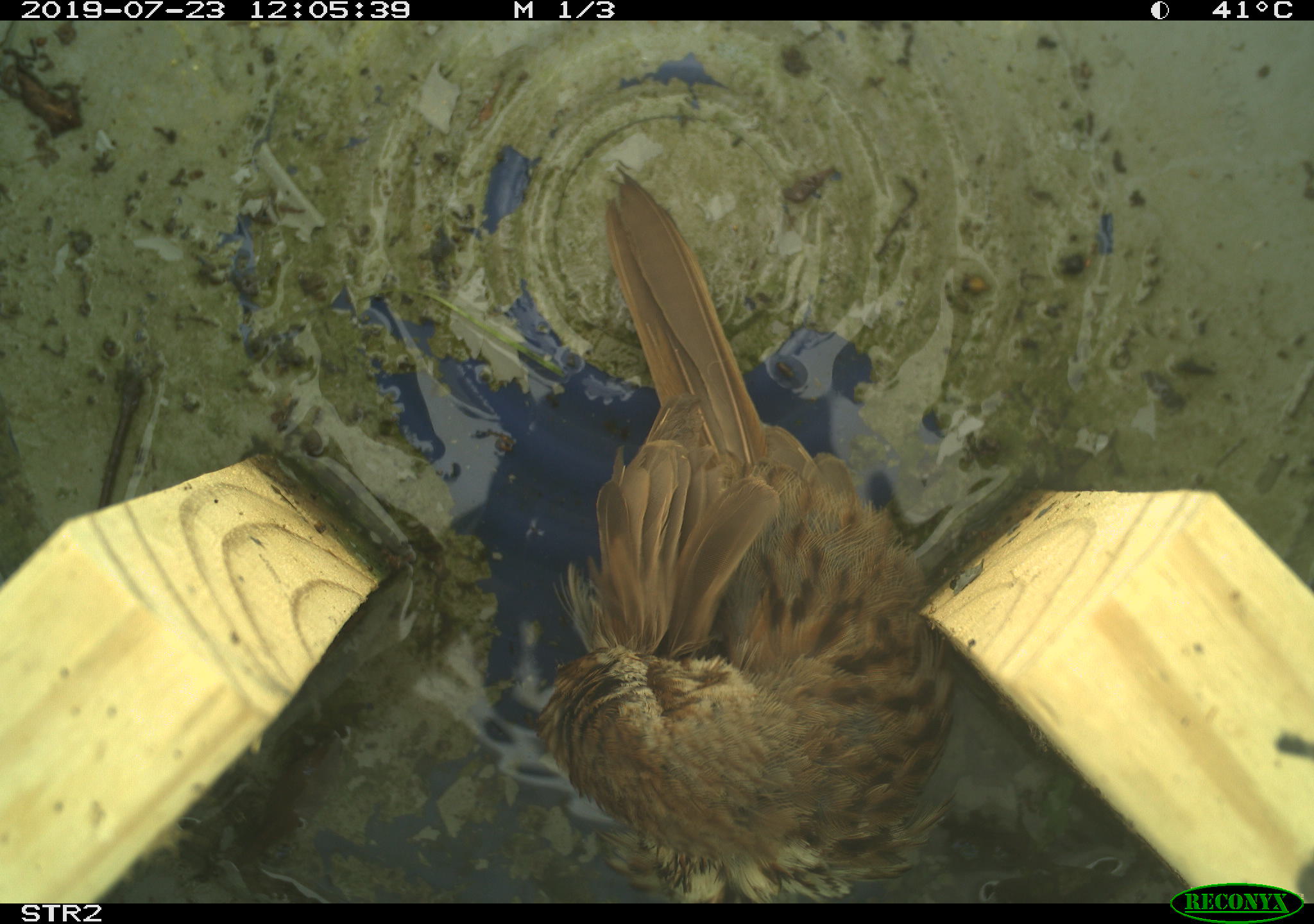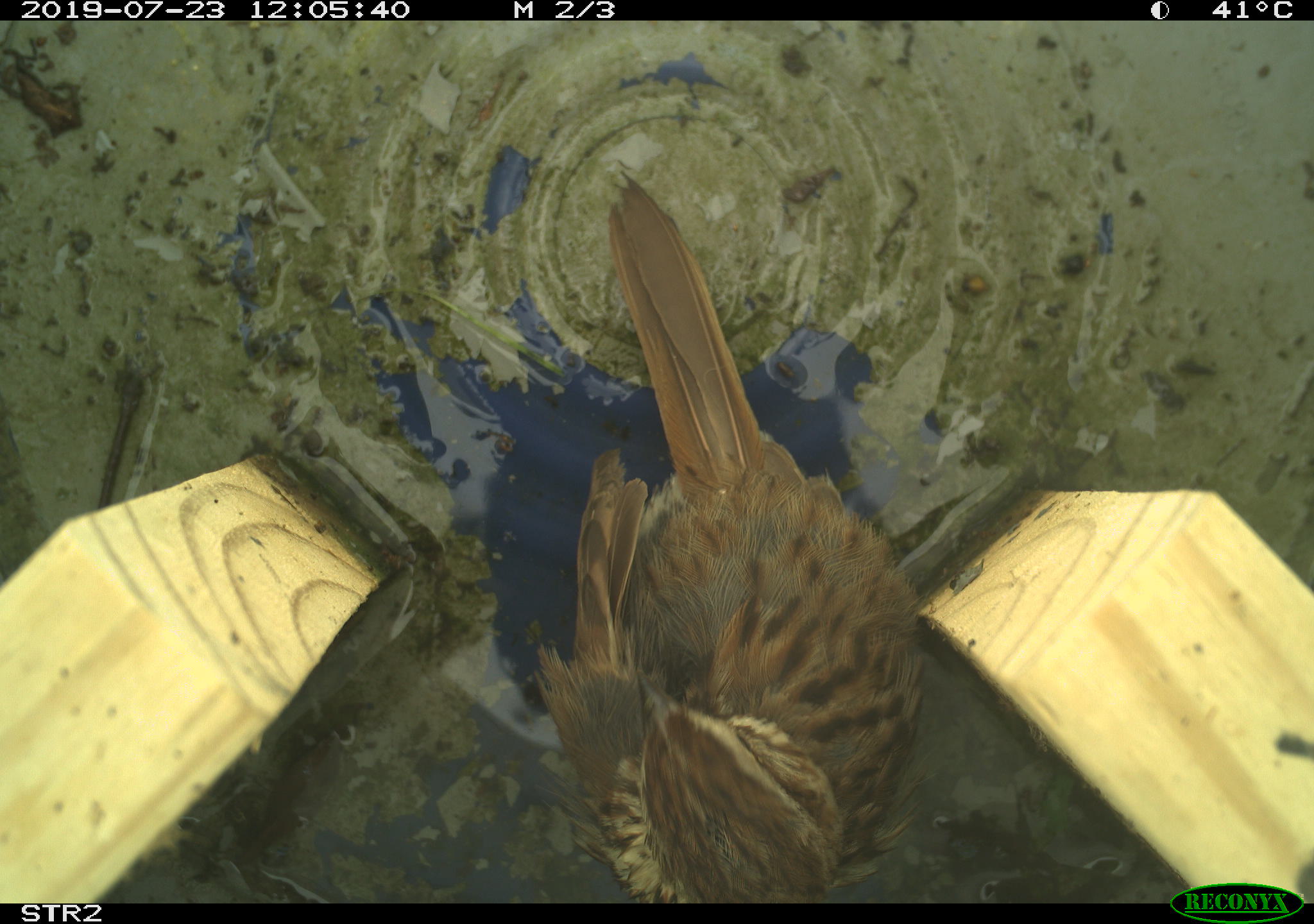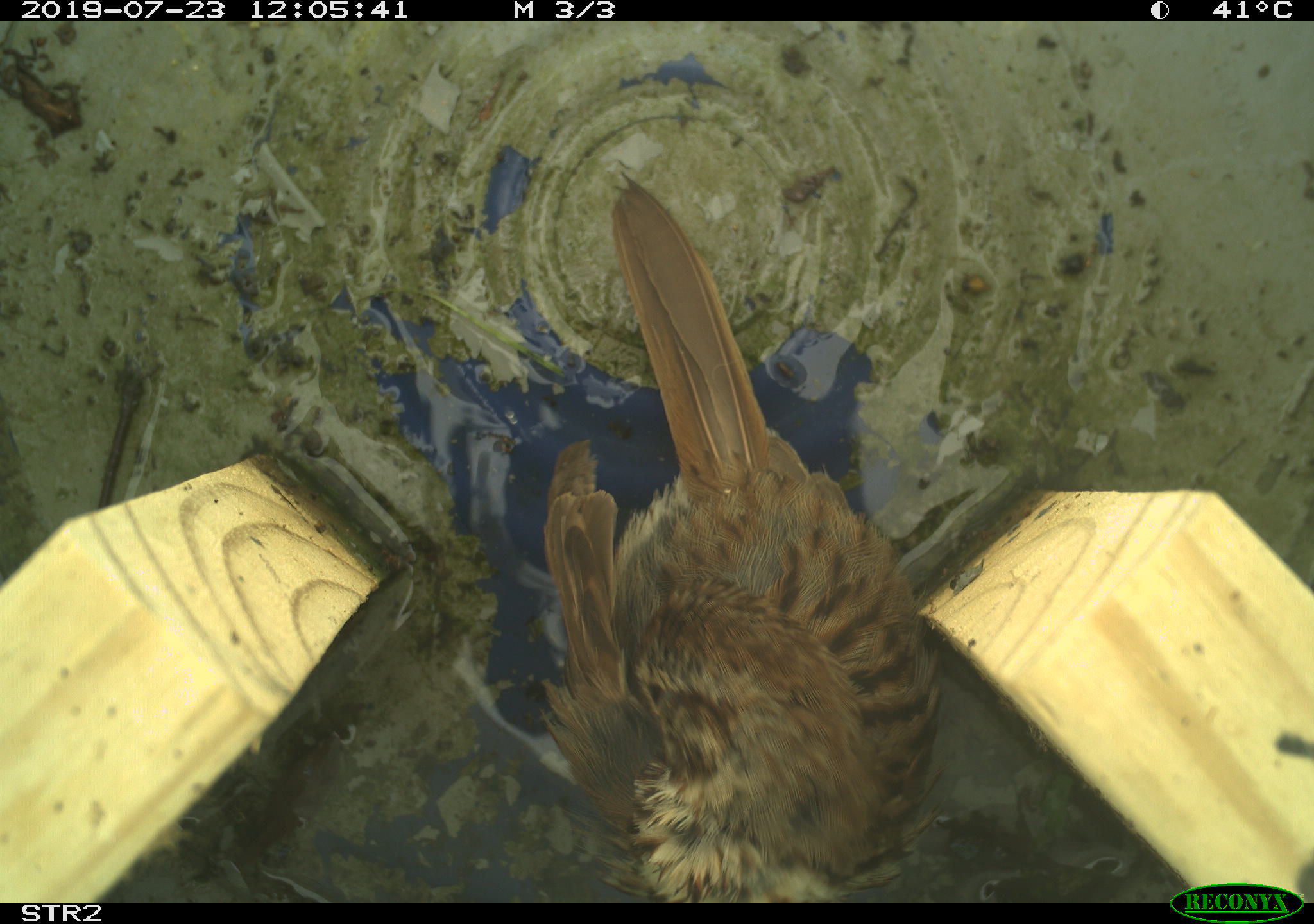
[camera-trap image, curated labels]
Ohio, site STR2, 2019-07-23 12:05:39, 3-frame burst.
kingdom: Animalia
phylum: Chordata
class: Aves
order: Passeriformes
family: Passerellidae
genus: Melospiza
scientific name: Melospiza melodia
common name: song sparrow